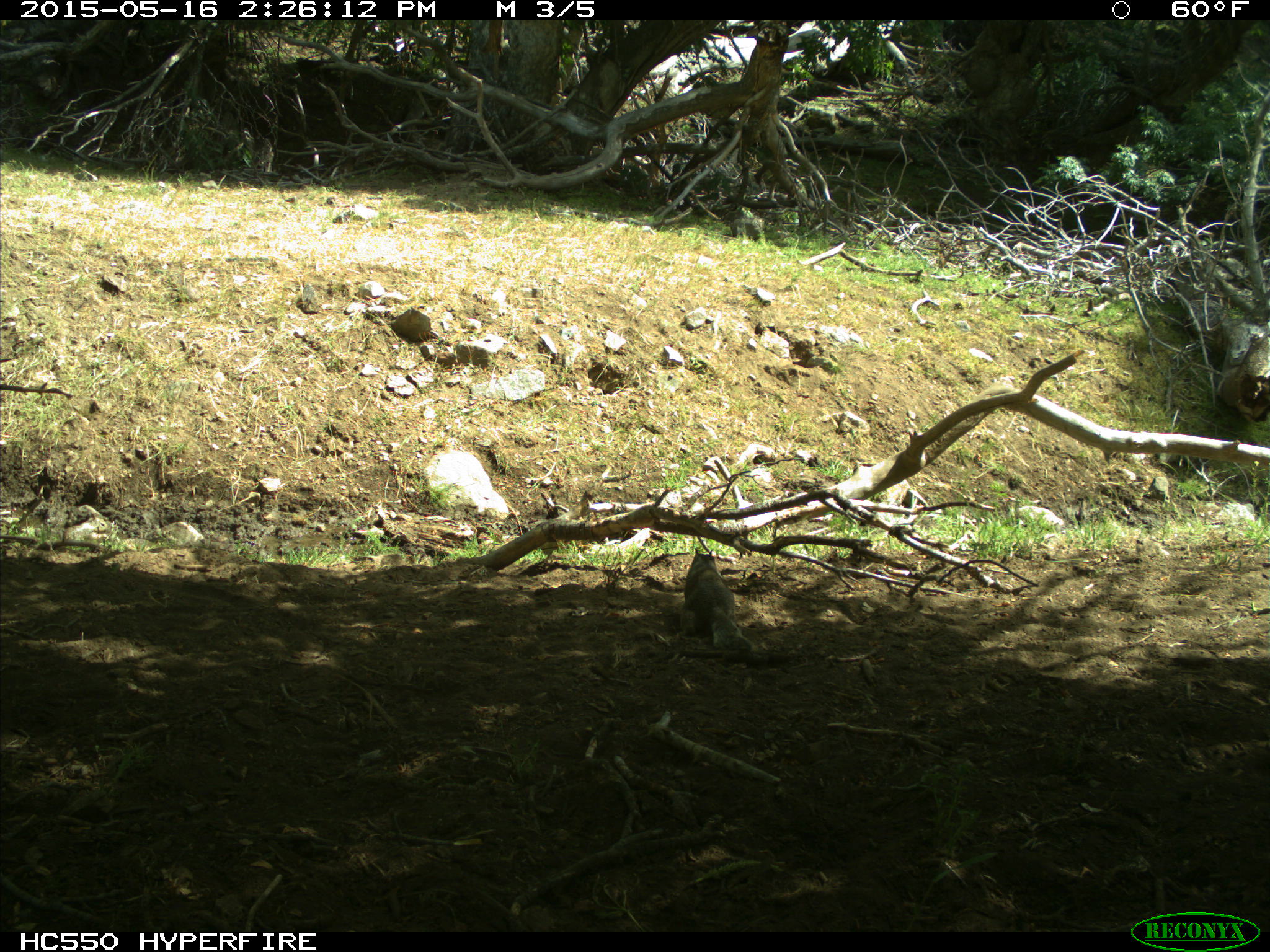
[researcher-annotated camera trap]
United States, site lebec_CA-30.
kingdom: Animalia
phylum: Chordata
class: Mammalia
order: Rodentia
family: Sciuridae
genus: Otospermophilus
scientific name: Otospermophilus beecheyi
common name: california ground squirrel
Otospermophilus beecheyi (california ground squirrel).